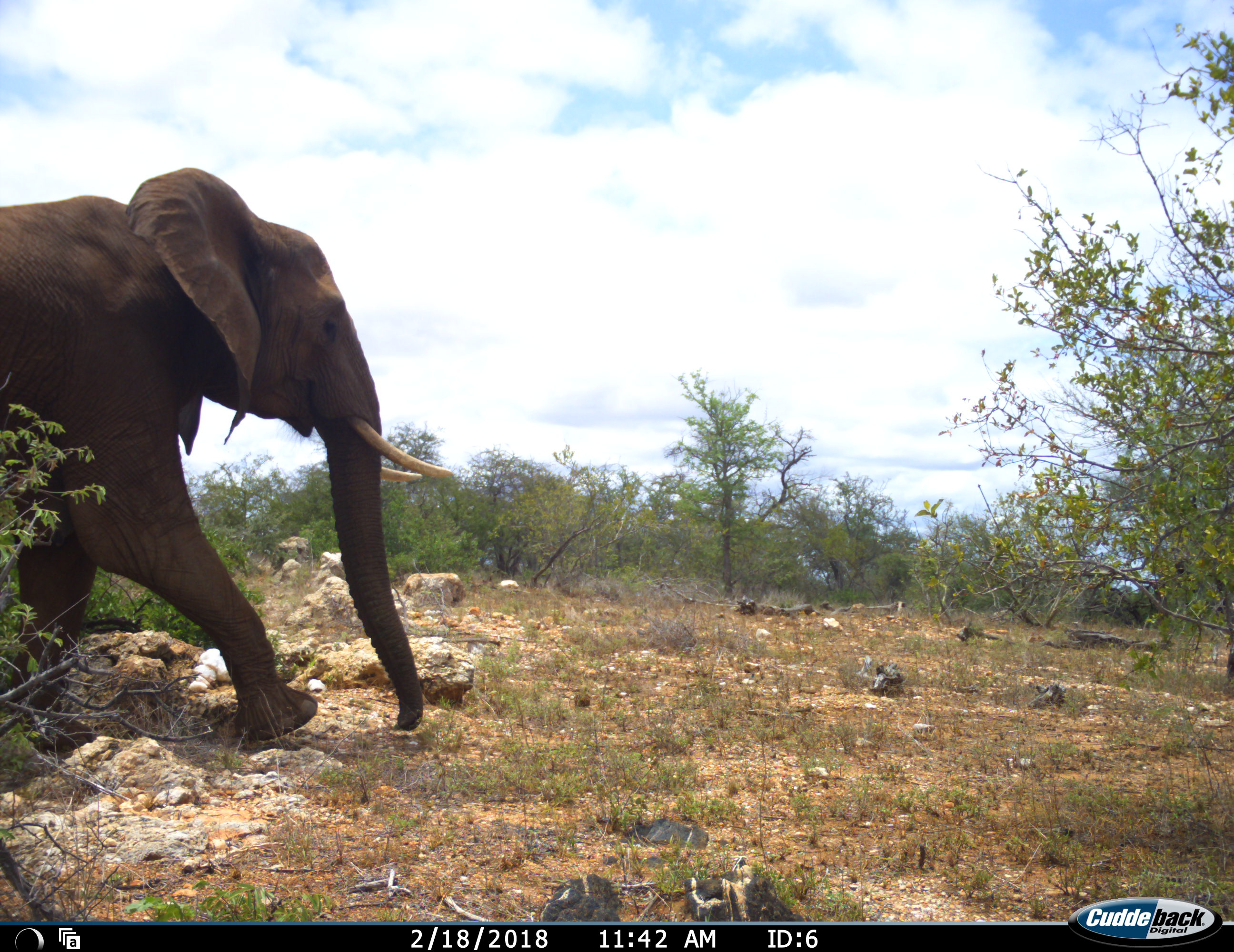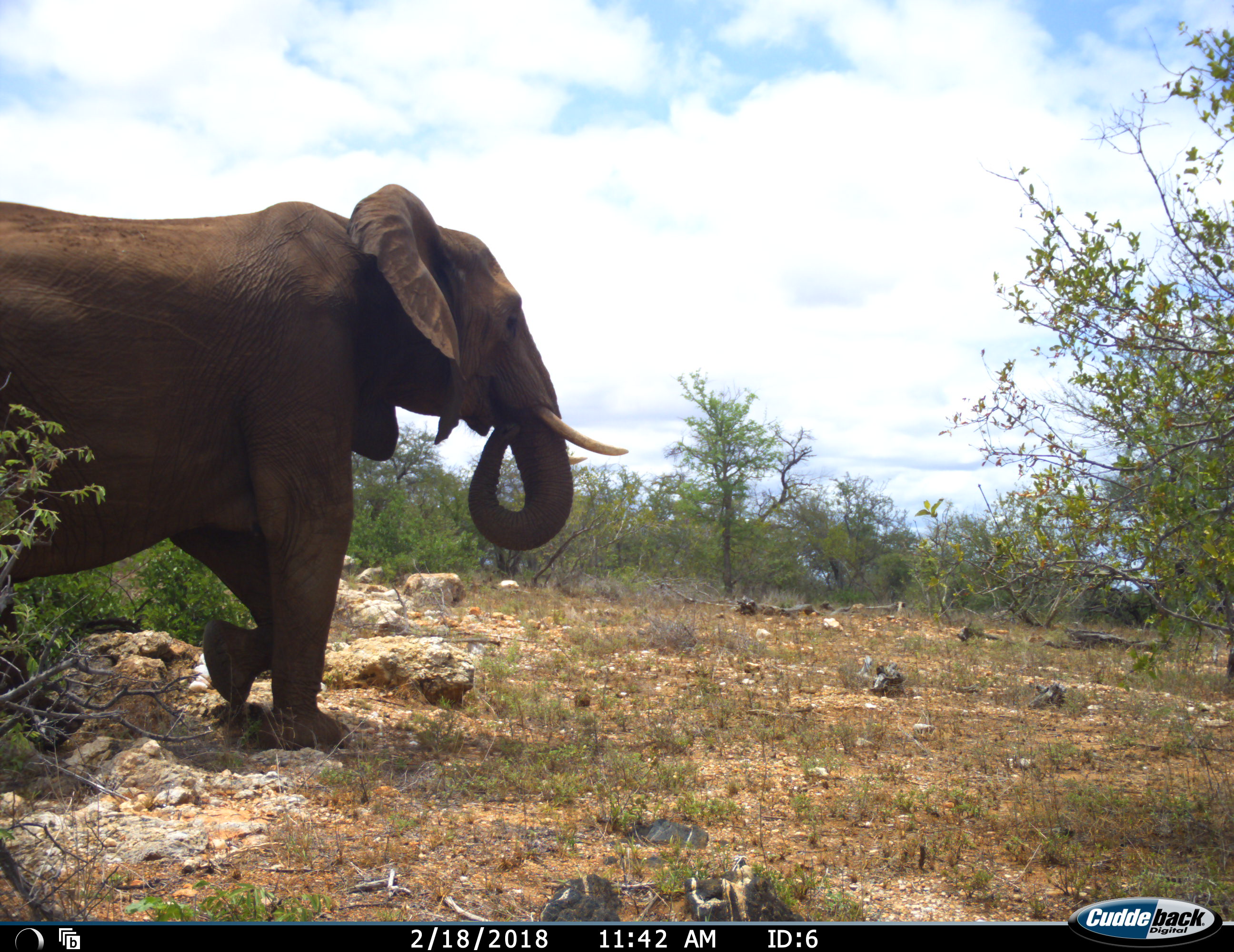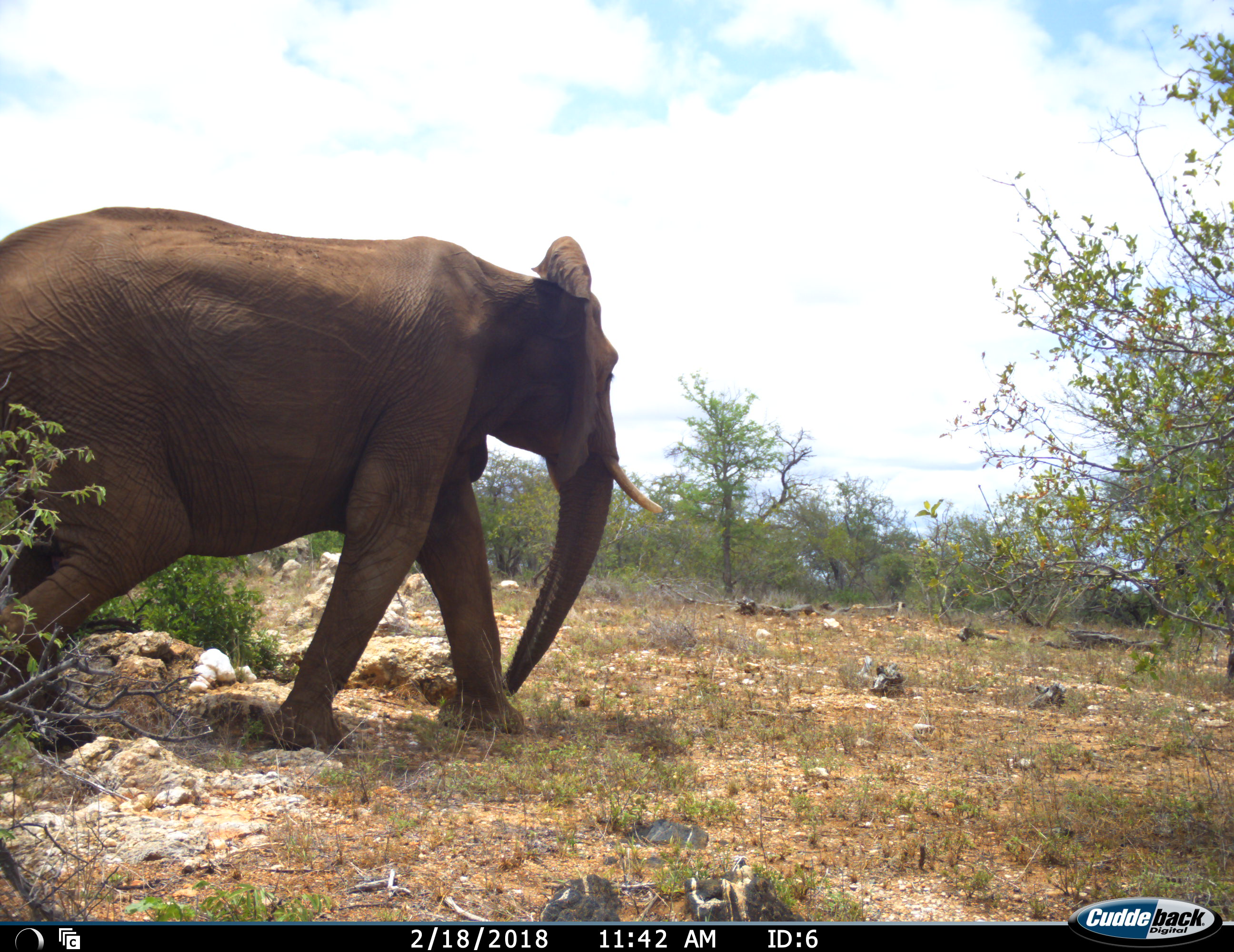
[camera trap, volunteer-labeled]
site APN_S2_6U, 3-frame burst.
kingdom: Animalia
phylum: Chordata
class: Mammalia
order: Proboscidea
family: Elephantidae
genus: Loxodonta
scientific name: Loxodonta africana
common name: african bush elephant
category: elephant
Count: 1.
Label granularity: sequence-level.